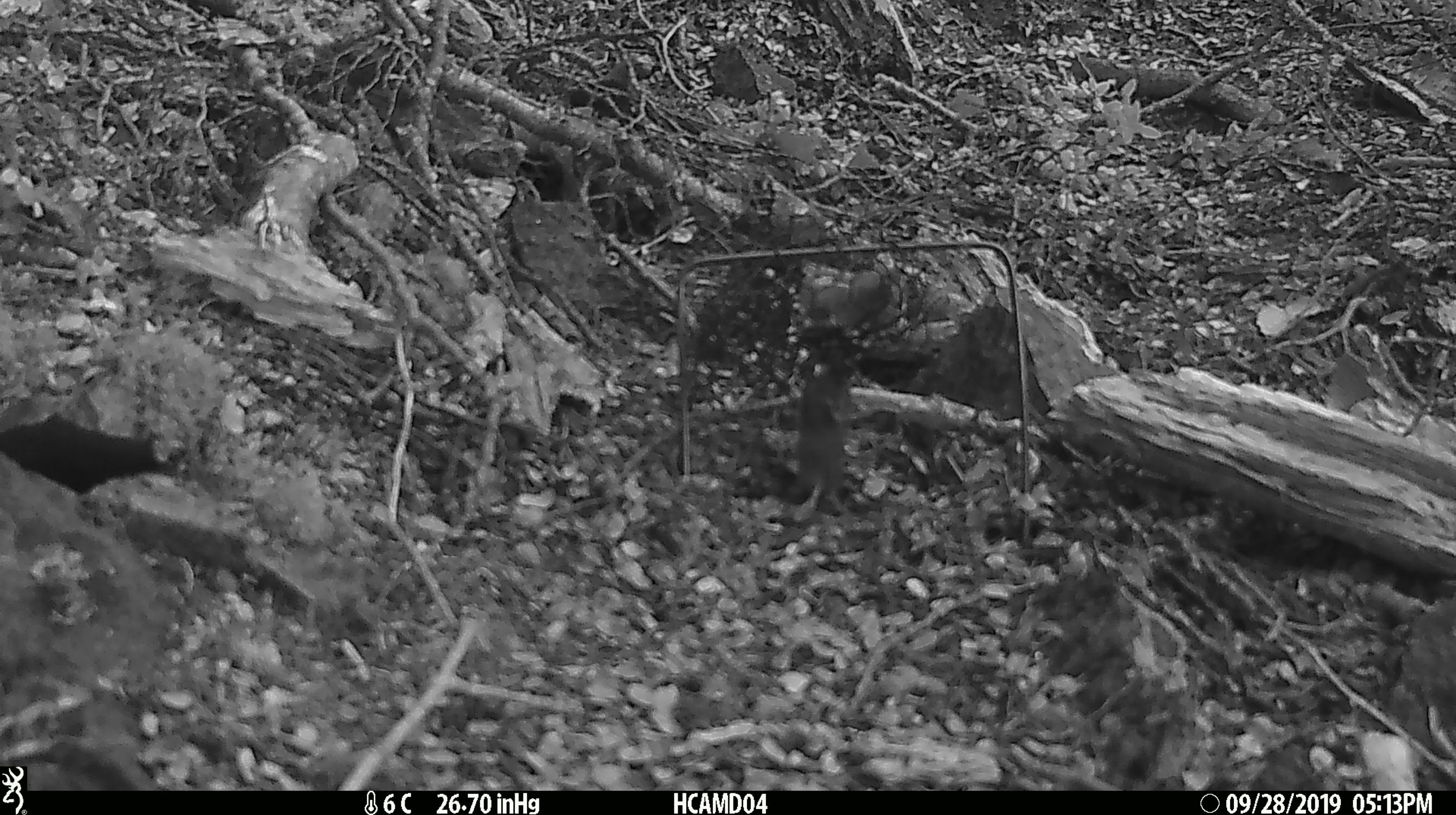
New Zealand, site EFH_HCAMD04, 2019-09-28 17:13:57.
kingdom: Animalia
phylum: Chordata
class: Mammalia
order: Rodentia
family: Muridae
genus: Mus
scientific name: Mus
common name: mouse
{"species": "mouse (Mus)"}